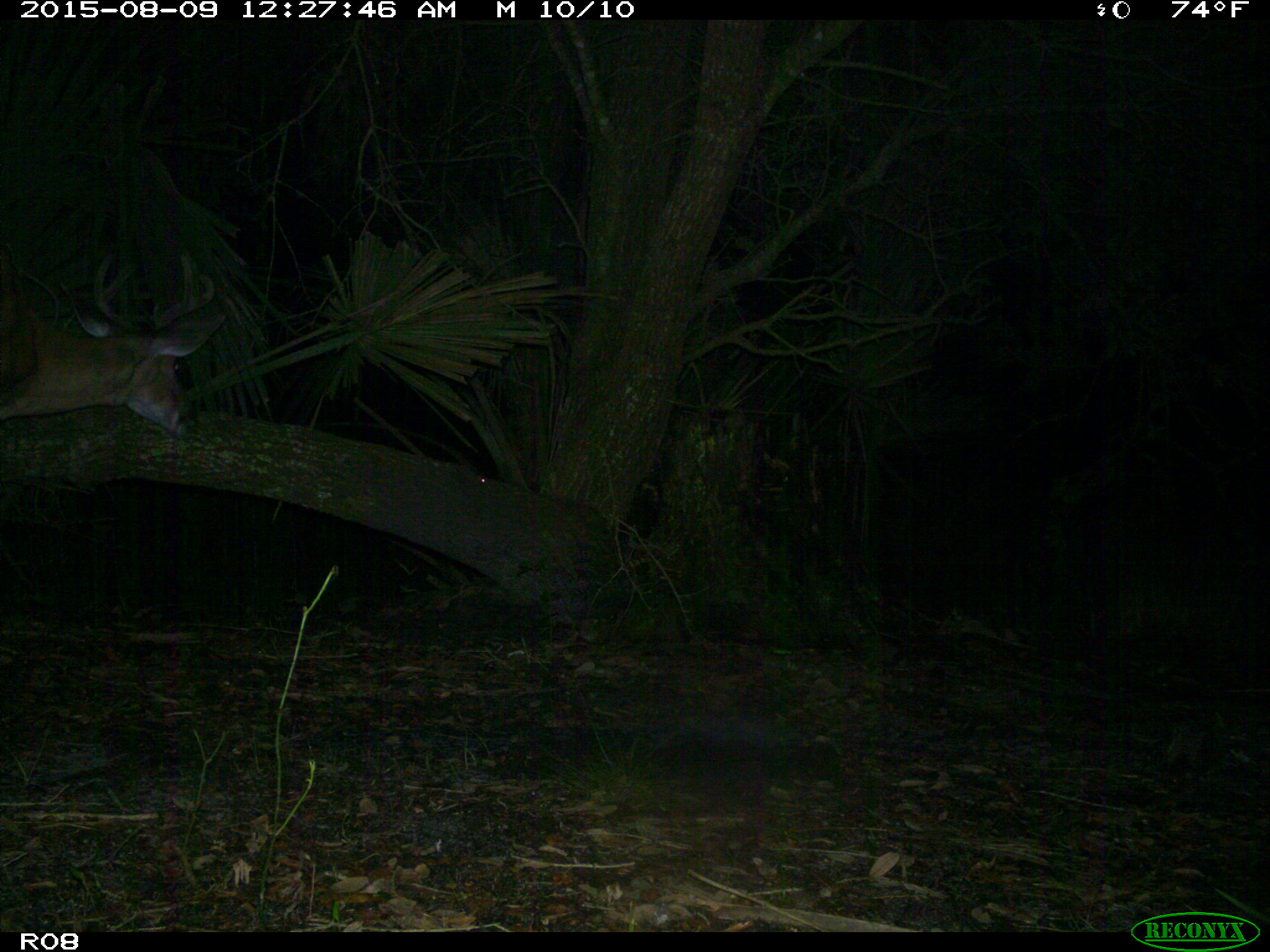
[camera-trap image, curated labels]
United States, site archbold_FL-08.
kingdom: Animalia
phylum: Chordata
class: Mammalia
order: Artiodactyla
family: Cervidae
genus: Odocoileus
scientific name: Odocoileus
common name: deer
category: unidentified deer